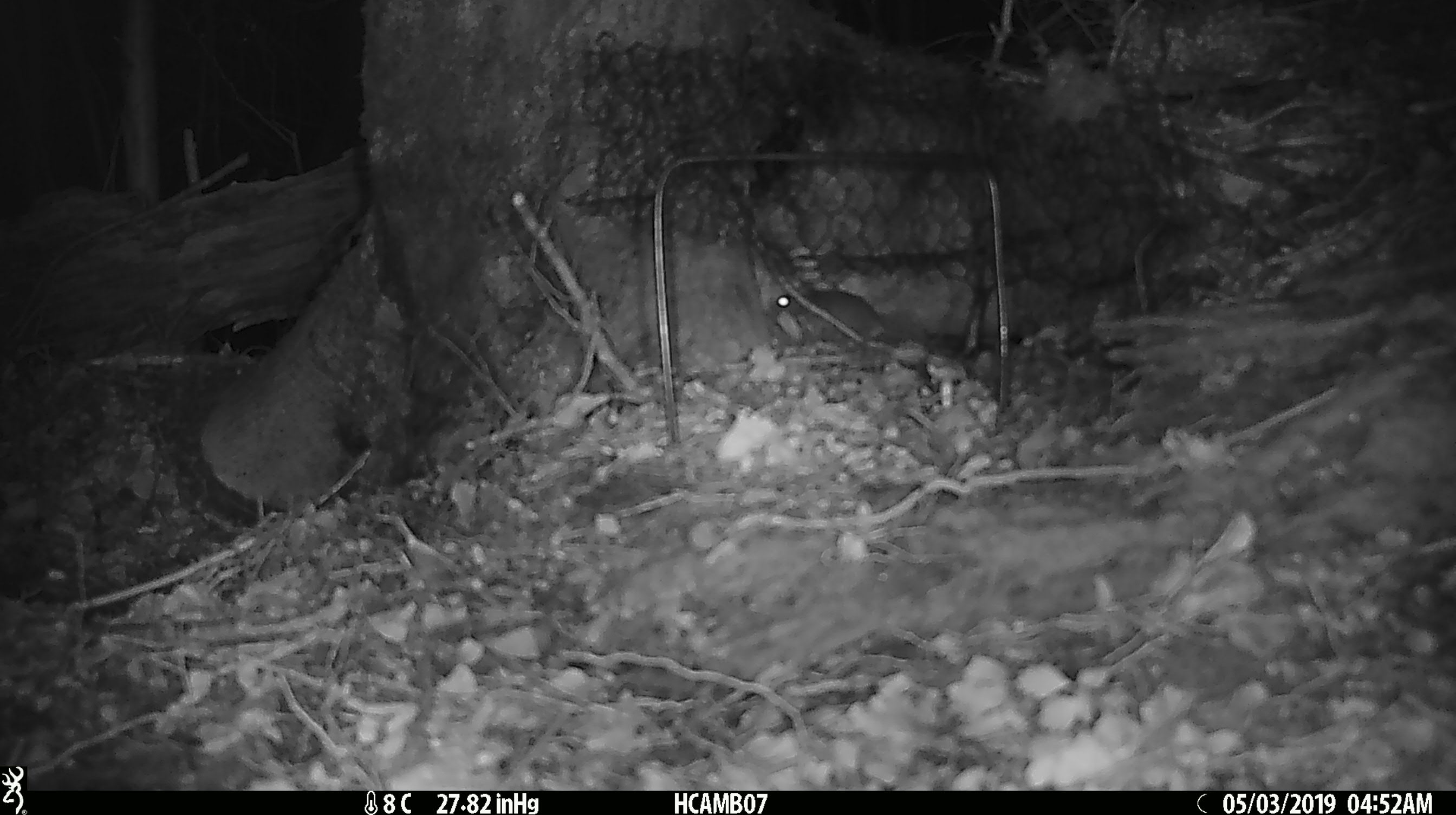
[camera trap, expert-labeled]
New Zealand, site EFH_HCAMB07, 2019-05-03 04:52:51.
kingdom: Animalia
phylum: Chordata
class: Mammalia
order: Rodentia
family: Muridae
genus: Mus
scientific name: Mus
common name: mouse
Mouse (Mus).